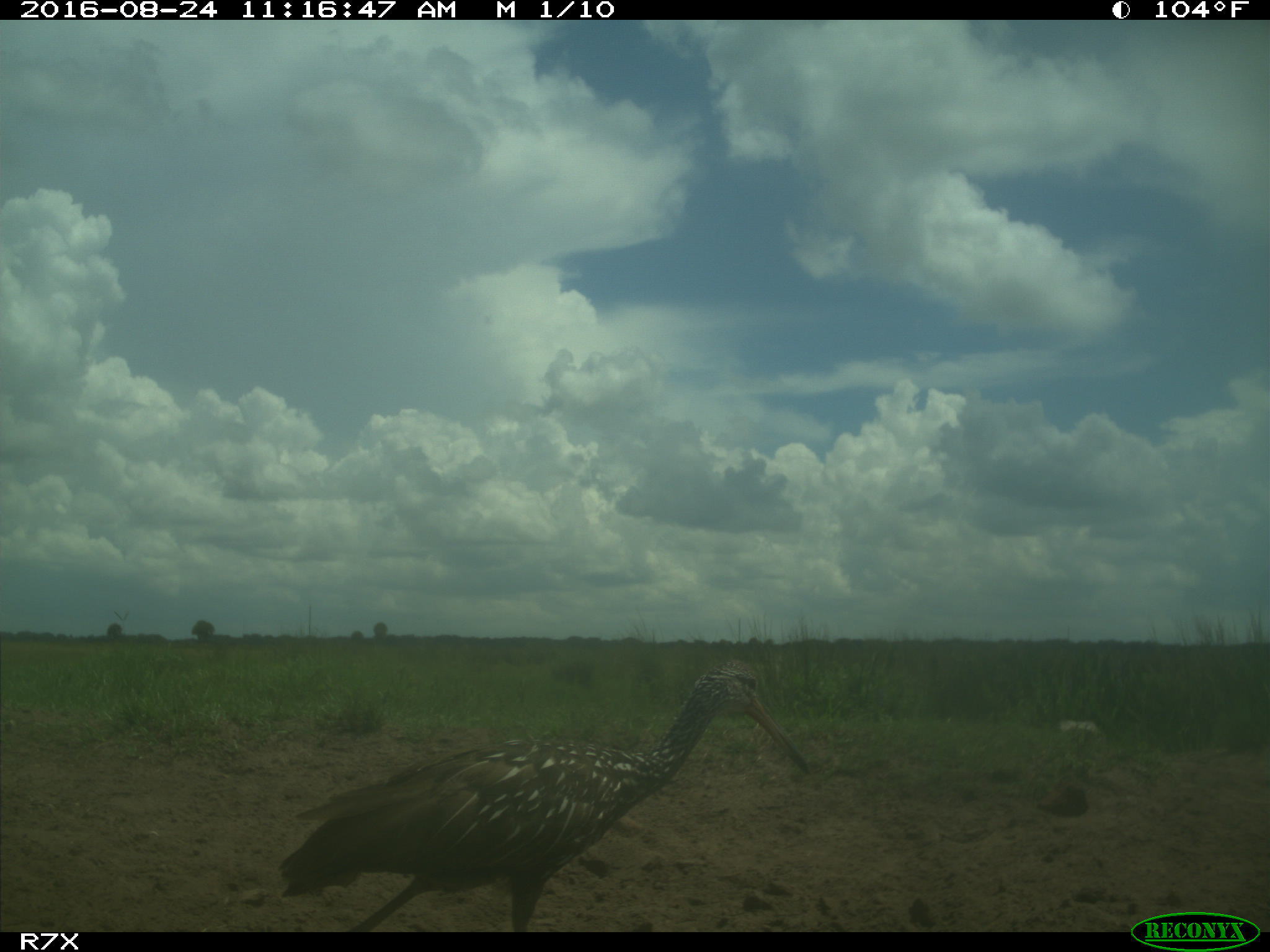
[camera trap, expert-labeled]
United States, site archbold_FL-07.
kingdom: Animalia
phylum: Chordata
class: Aves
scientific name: Aves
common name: birds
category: unidentified bird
Unidentified bird (birds) (Aves).